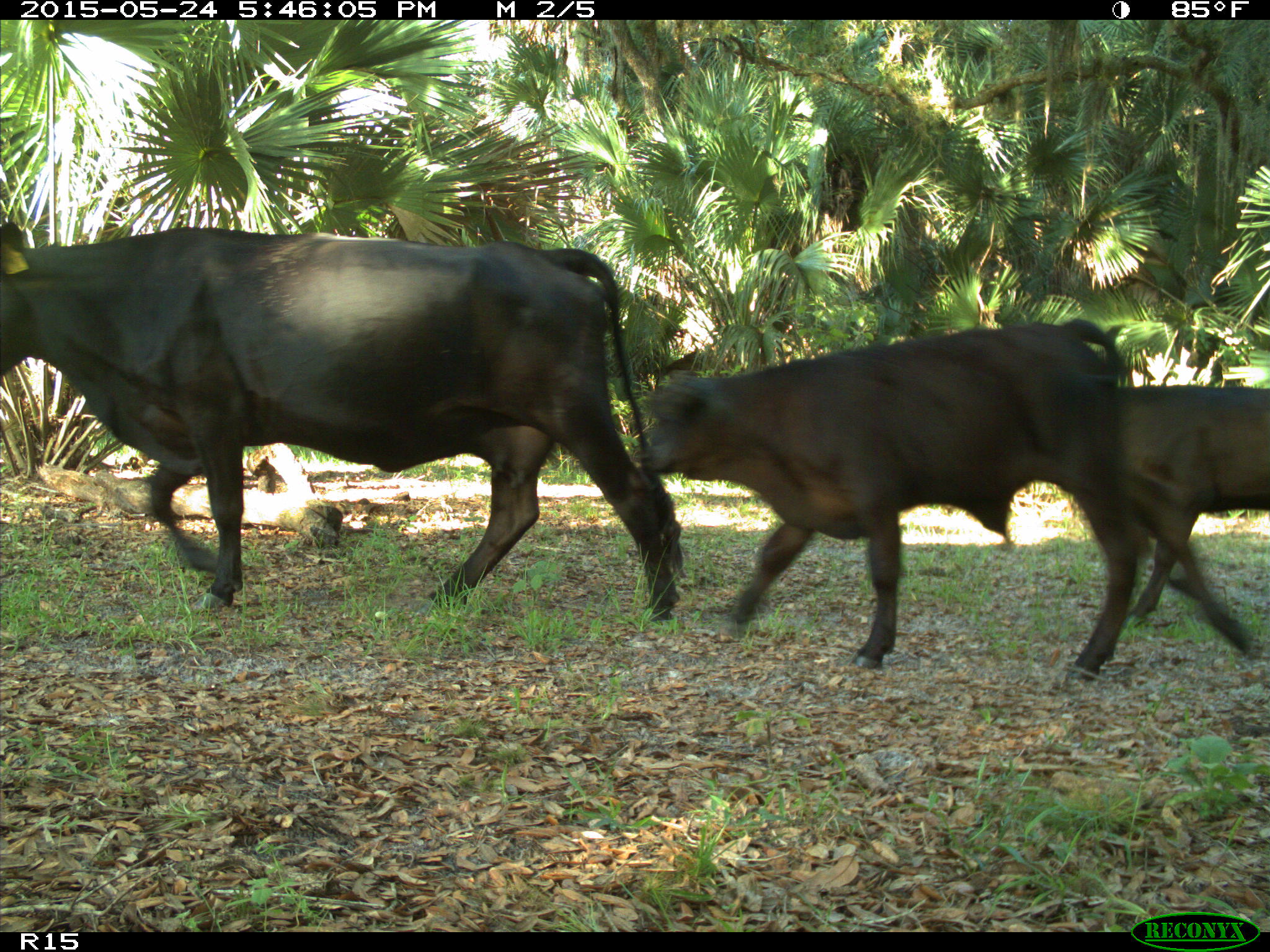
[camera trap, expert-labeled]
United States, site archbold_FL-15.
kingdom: Animalia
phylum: Chordata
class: Mammalia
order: Artiodactyla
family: Bovidae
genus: Bos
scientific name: Bos taurus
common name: domestic cow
Bos taurus (domestic cow).